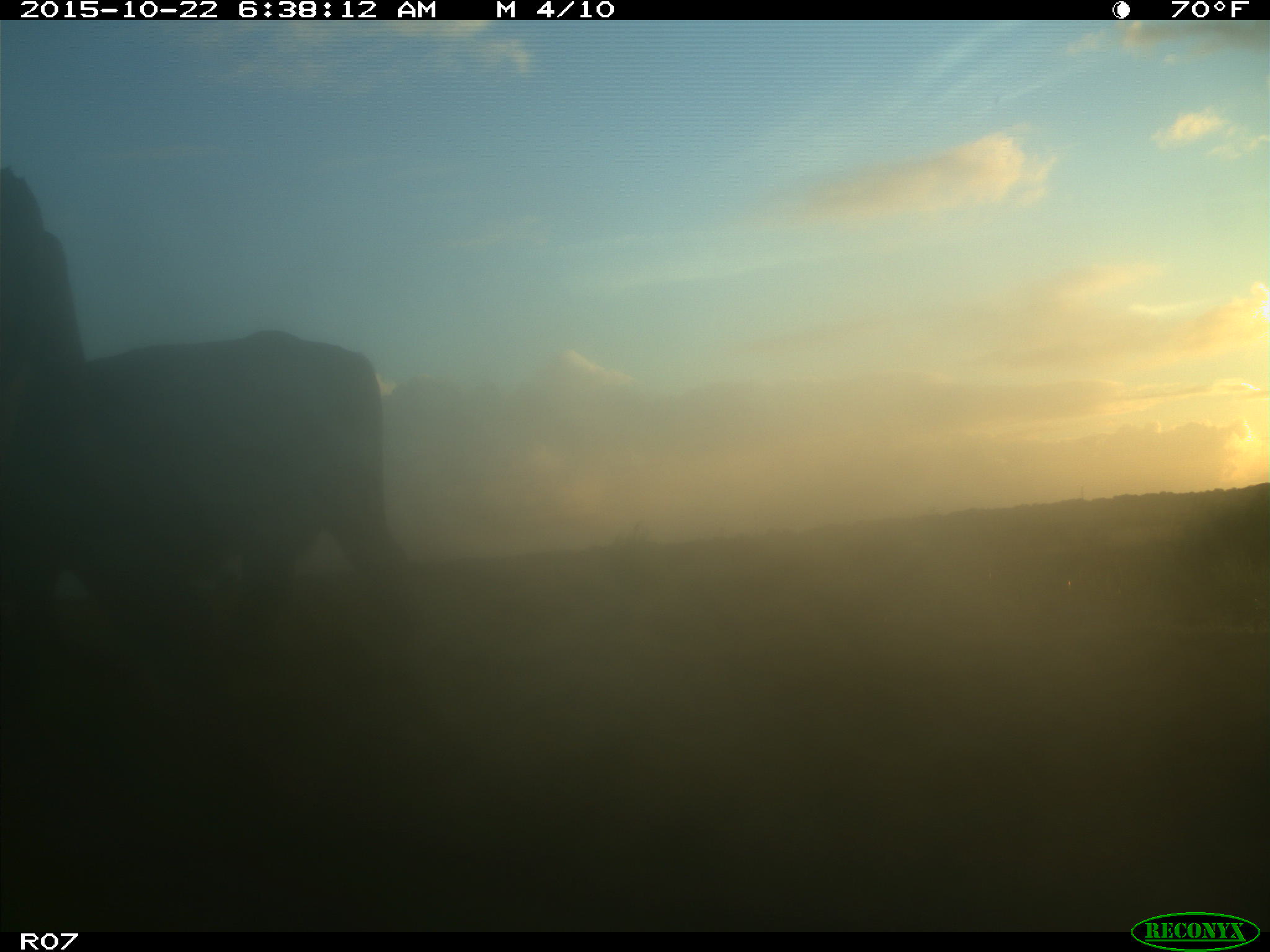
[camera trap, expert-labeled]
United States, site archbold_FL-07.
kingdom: Animalia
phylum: Chordata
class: Mammalia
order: Artiodactyla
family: Bovidae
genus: Bos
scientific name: Bos taurus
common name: domestic cow